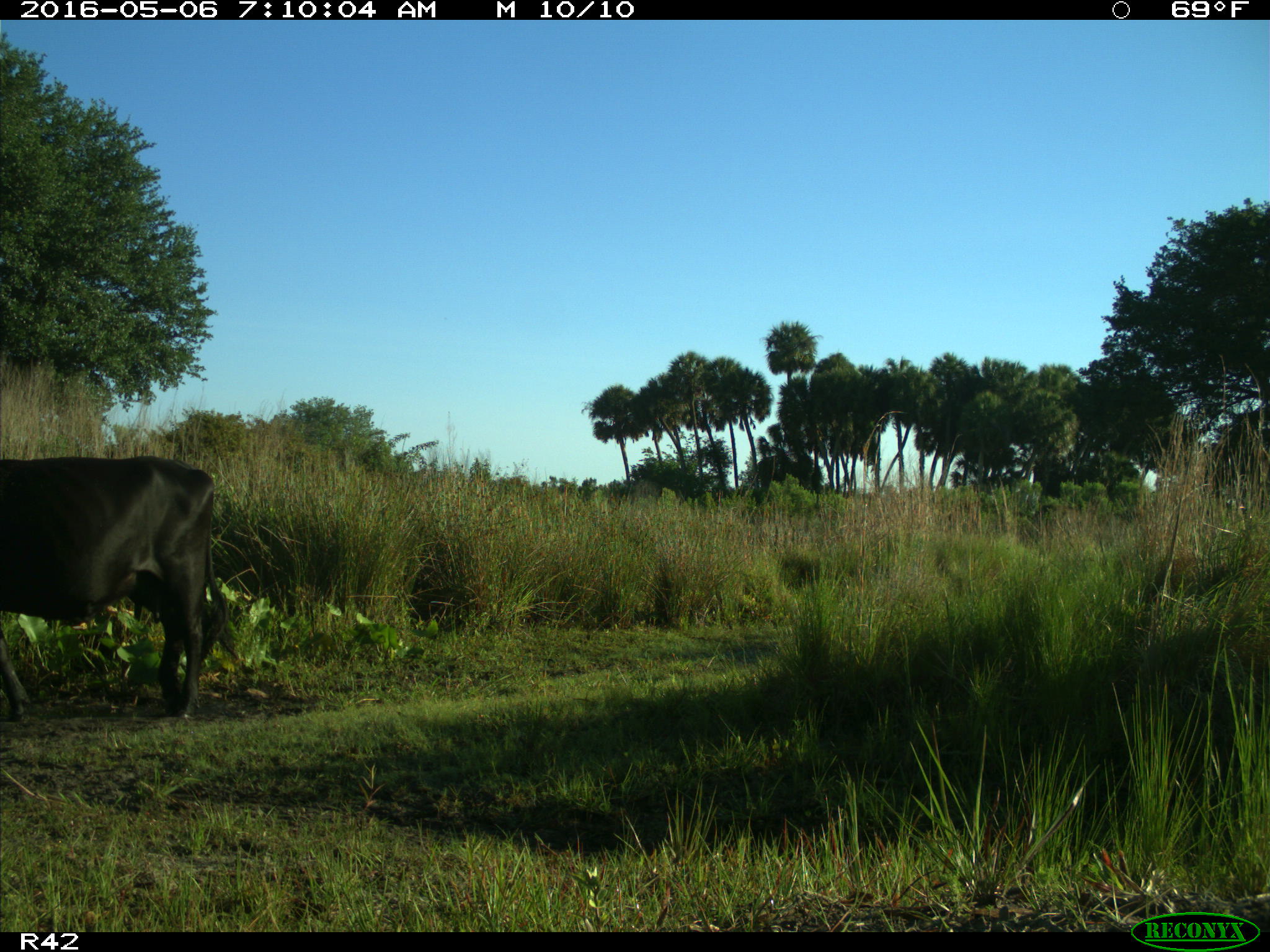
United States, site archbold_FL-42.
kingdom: Animalia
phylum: Chordata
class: Mammalia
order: Artiodactyla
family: Bovidae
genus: Bos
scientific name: Bos taurus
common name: domestic cow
Bos taurus (domestic cow).